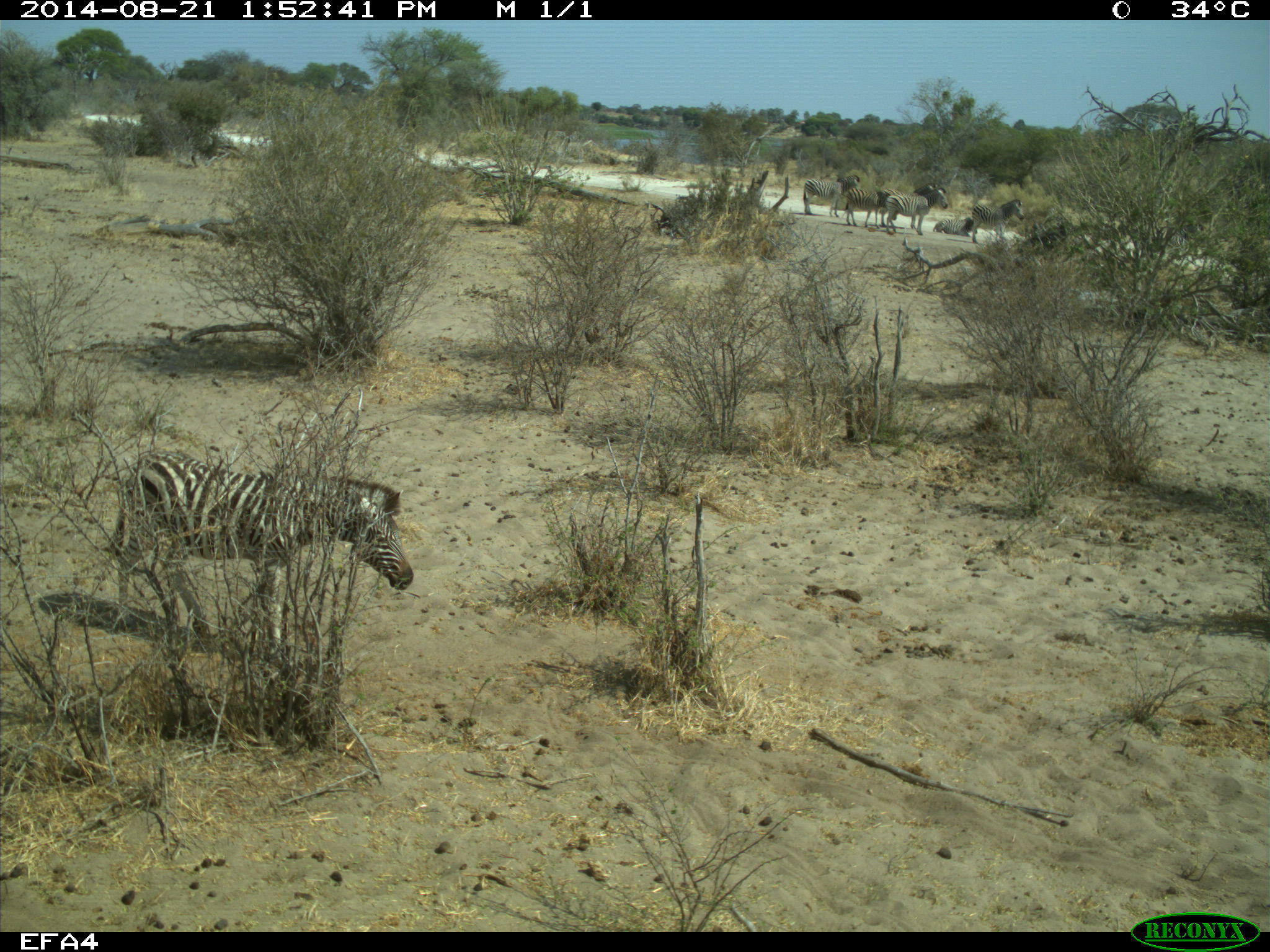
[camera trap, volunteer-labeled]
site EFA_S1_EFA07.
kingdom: Animalia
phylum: Chordata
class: Mammalia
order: Perissodactyla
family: Equidae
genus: Equus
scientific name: Equus quagga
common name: plains zebra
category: zebraplains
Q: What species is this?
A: Zebraplains (plains zebra) (Equus quagga).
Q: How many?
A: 6.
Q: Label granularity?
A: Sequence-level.